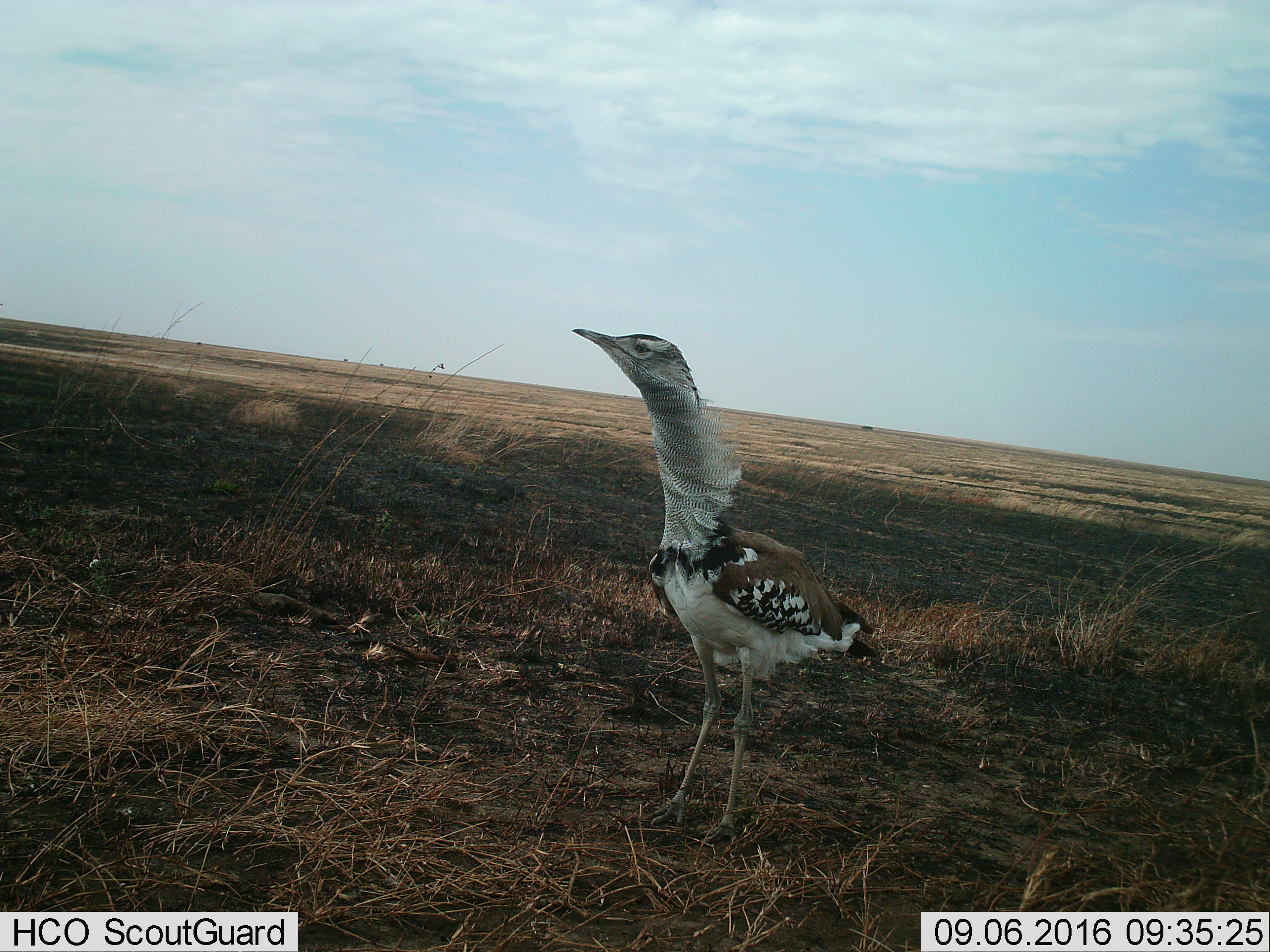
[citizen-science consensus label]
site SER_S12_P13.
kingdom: Animalia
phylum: Chordata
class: Aves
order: Otidiformes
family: Otididae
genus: Ardeotis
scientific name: Ardeotis kori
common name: kori bustard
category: bustardkori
Bustardkori (kori bustard) (Ardeotis kori), count 1. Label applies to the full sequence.